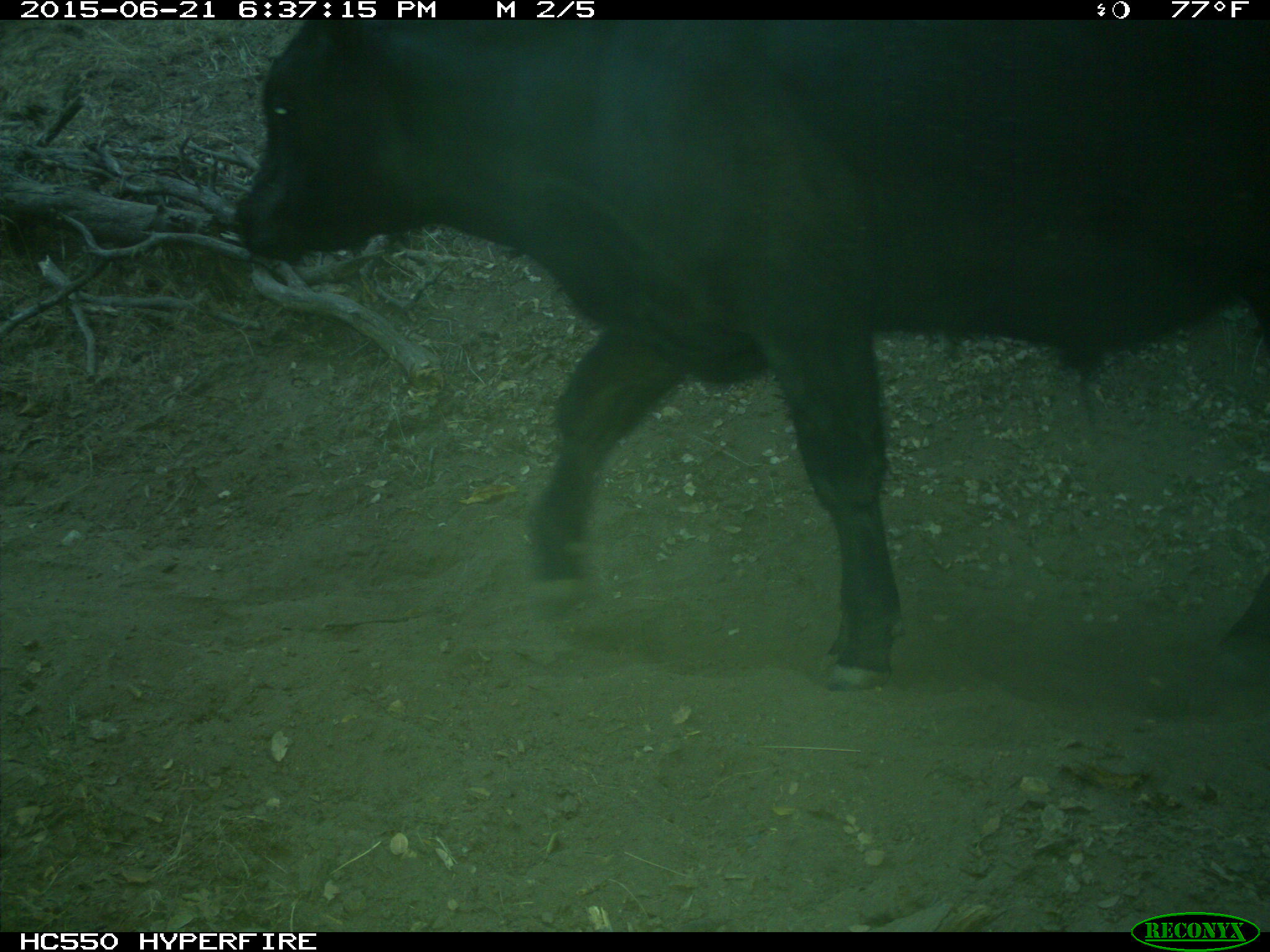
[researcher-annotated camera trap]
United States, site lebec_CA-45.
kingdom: Animalia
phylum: Chordata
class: Mammalia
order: Artiodactyla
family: Bovidae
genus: Bos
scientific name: Bos taurus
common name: domestic cow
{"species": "Bos taurus (domestic cow)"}